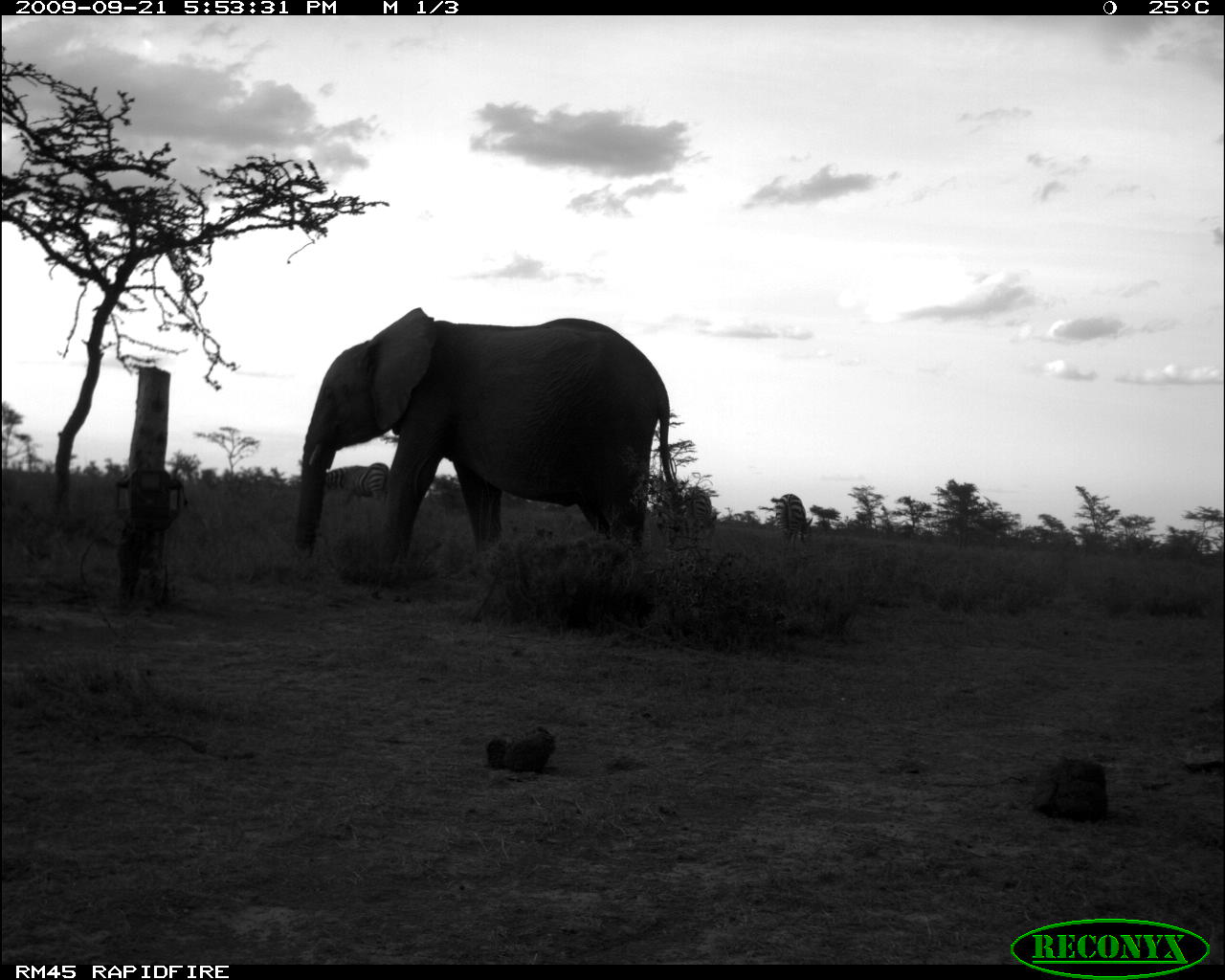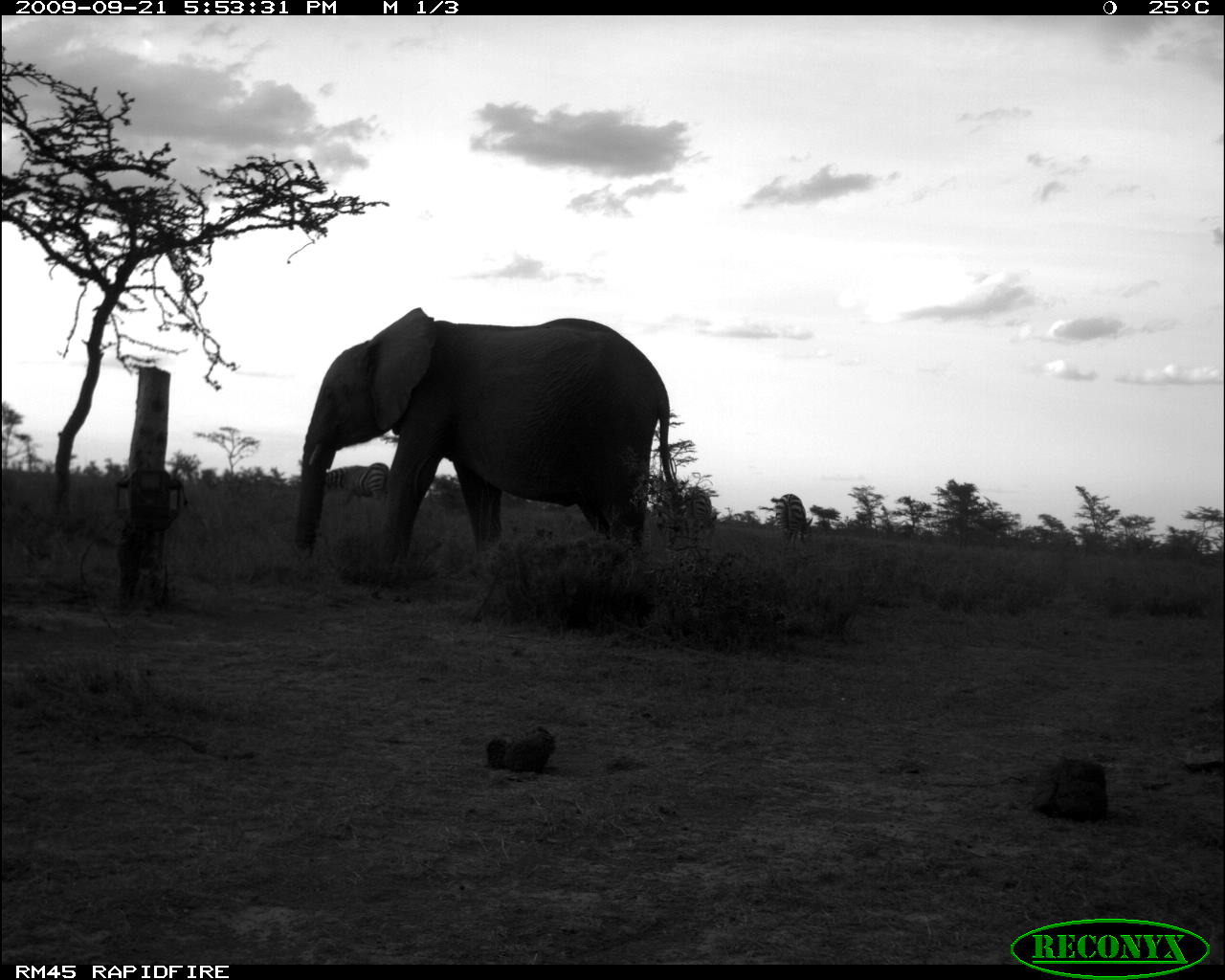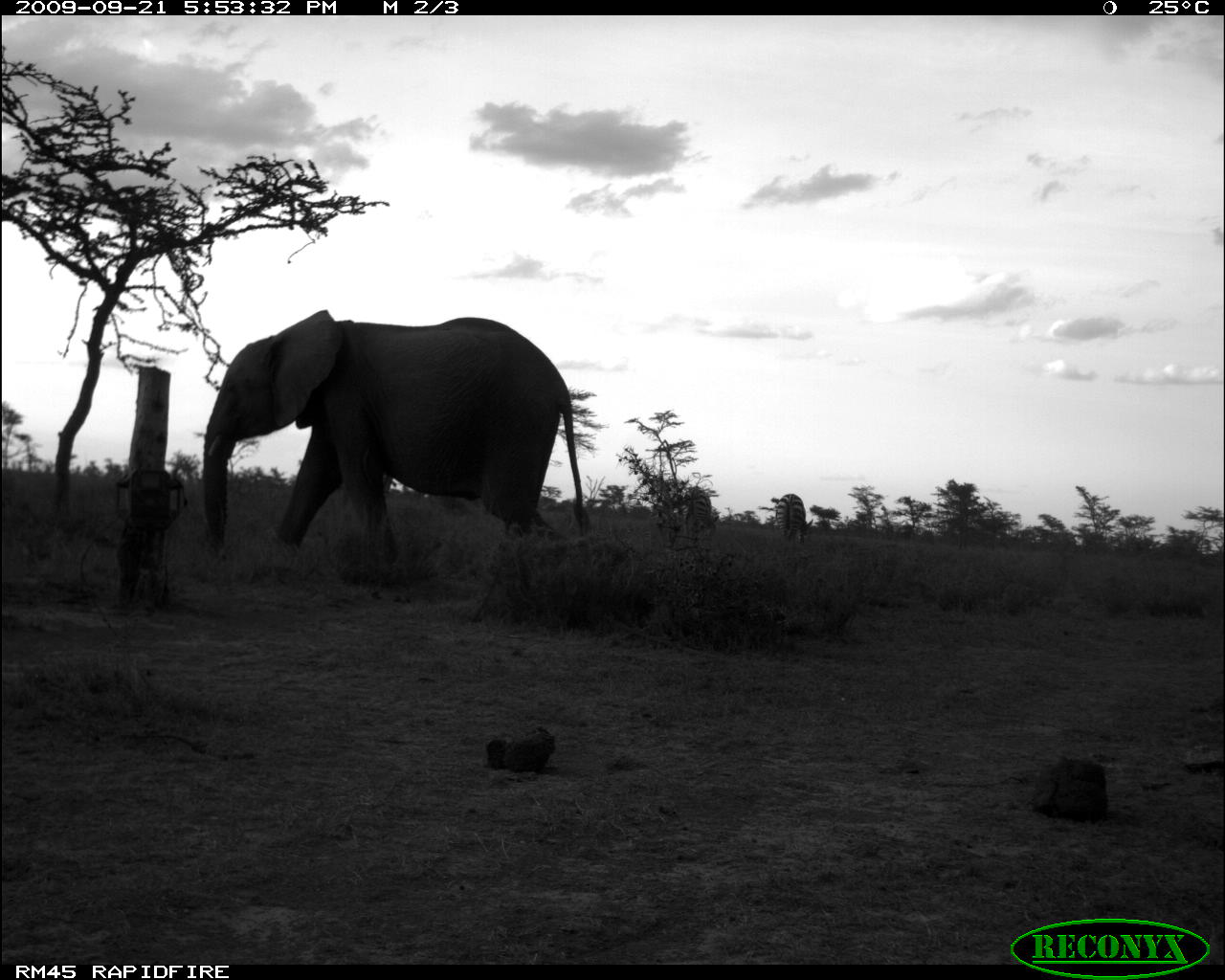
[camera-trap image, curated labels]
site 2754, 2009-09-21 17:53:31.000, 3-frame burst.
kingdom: Animalia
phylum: Chordata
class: Mammalia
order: Proboscidea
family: Elephantidae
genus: Loxodonta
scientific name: Loxodonta africana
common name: african bush elephant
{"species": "Loxodonta africana (african bush elephant)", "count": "1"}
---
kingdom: Animalia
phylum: Chordata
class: Mammalia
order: Perissodactyla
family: Equidae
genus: Equus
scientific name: Equus quagga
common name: plains zebra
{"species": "Equus quagga (plains zebra)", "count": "3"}